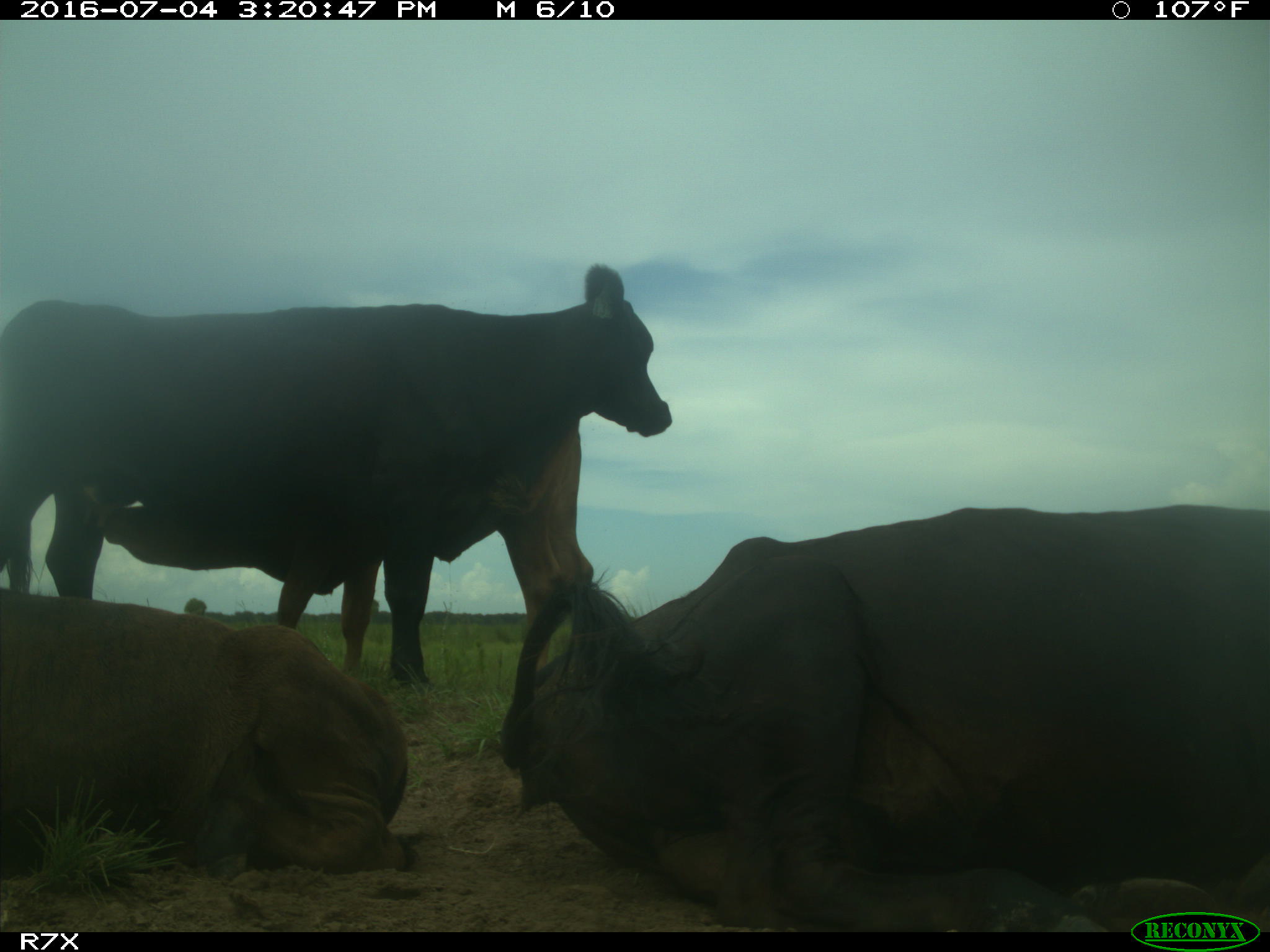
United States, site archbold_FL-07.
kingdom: Animalia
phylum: Chordata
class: Mammalia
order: Artiodactyla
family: Bovidae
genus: Bos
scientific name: Bos taurus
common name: domestic cow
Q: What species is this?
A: Bos taurus (domestic cow).